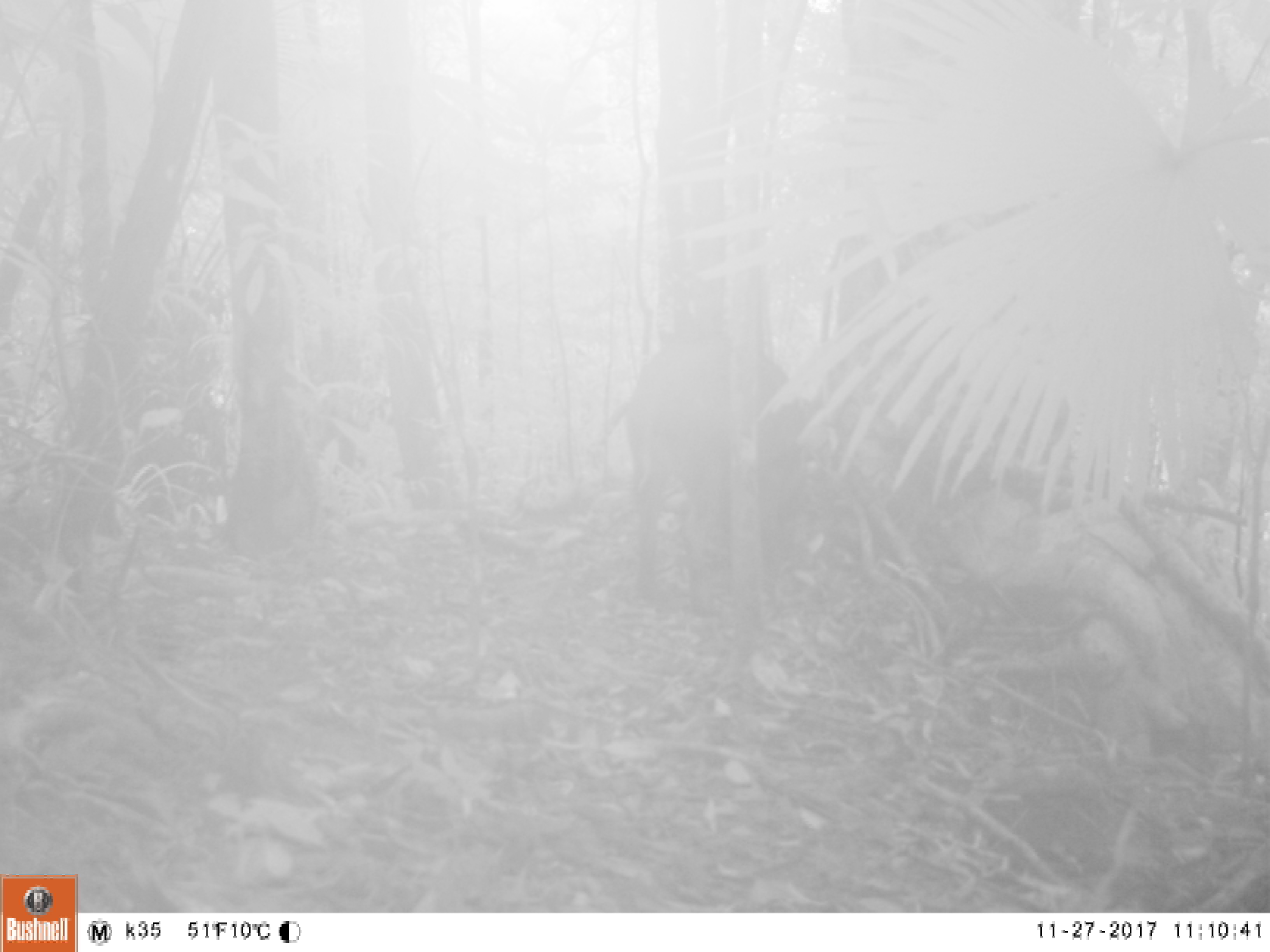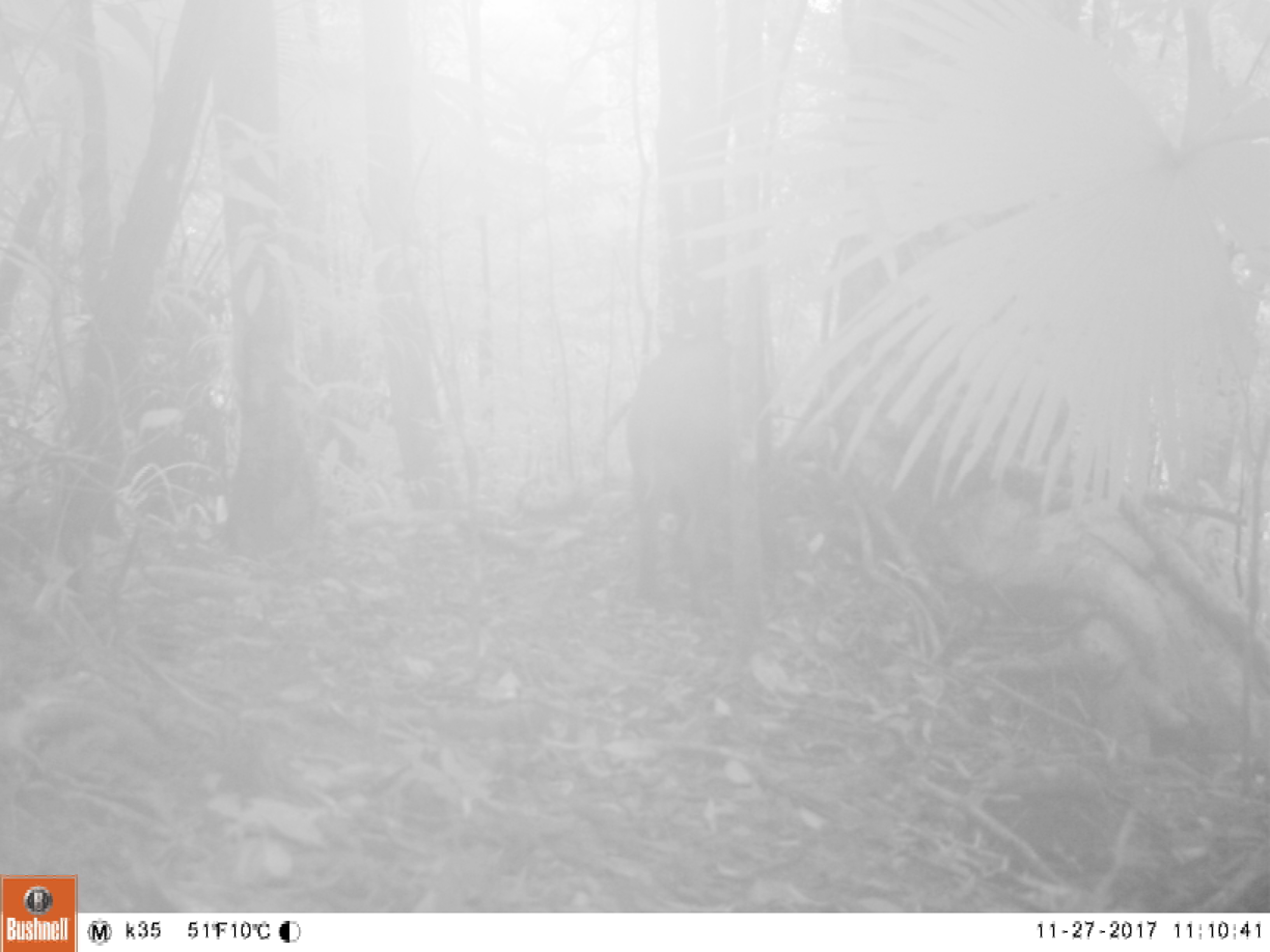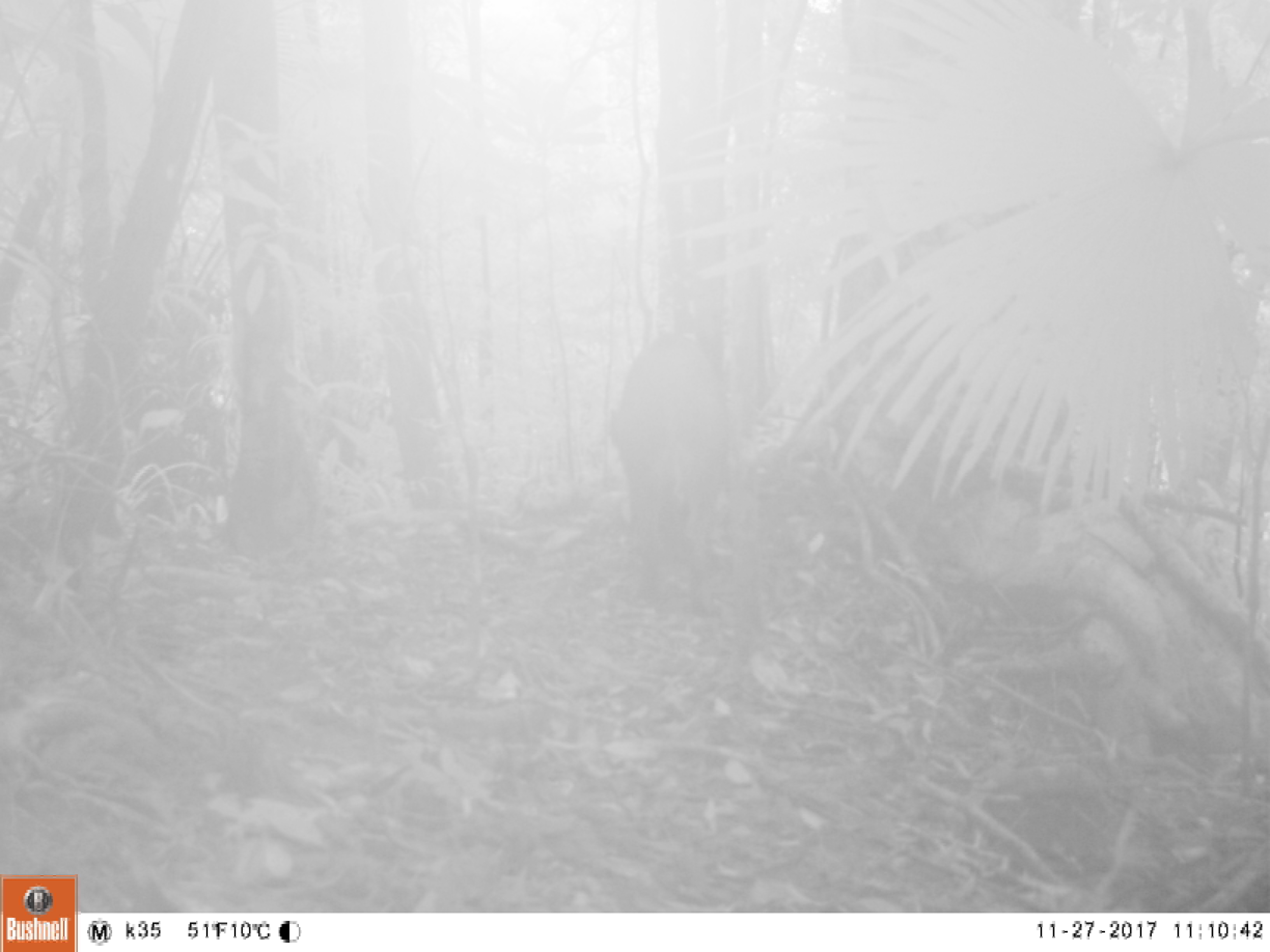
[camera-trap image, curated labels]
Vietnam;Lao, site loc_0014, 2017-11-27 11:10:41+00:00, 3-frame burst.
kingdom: Animalia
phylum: Chordata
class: Mammalia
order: Artiodactyla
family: Suidae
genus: Sus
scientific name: Sus scrofa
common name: eurasian wild pig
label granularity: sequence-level